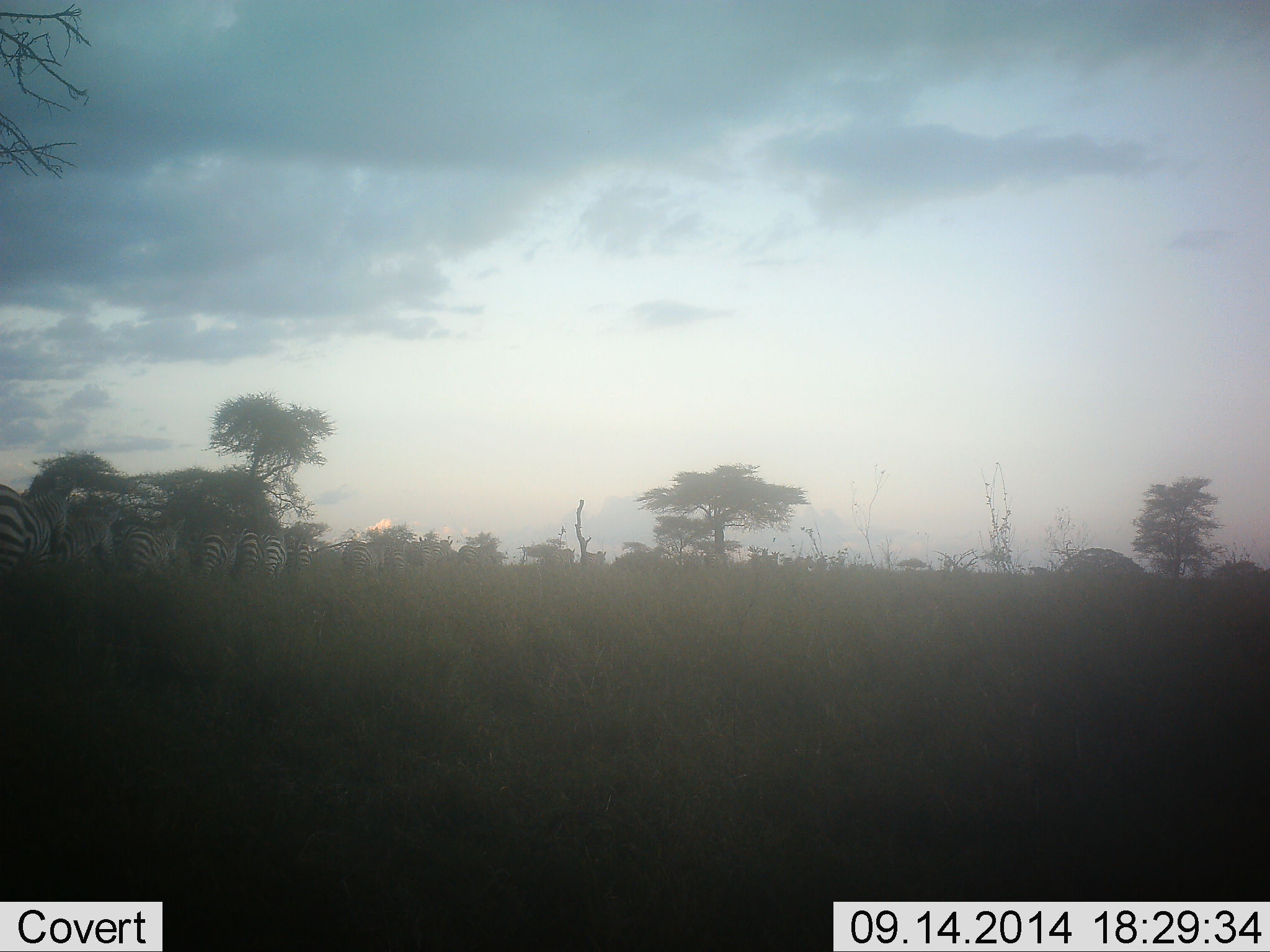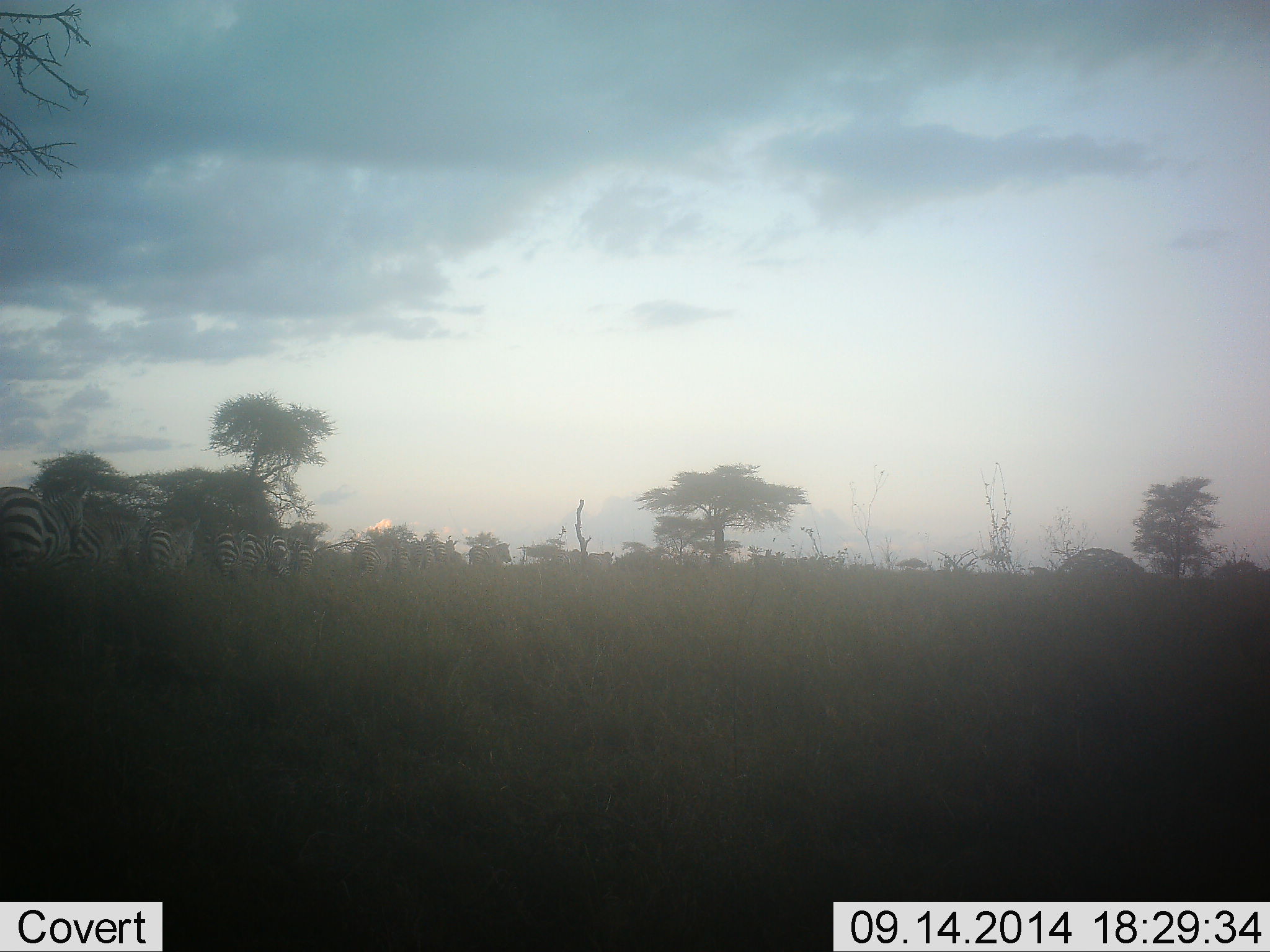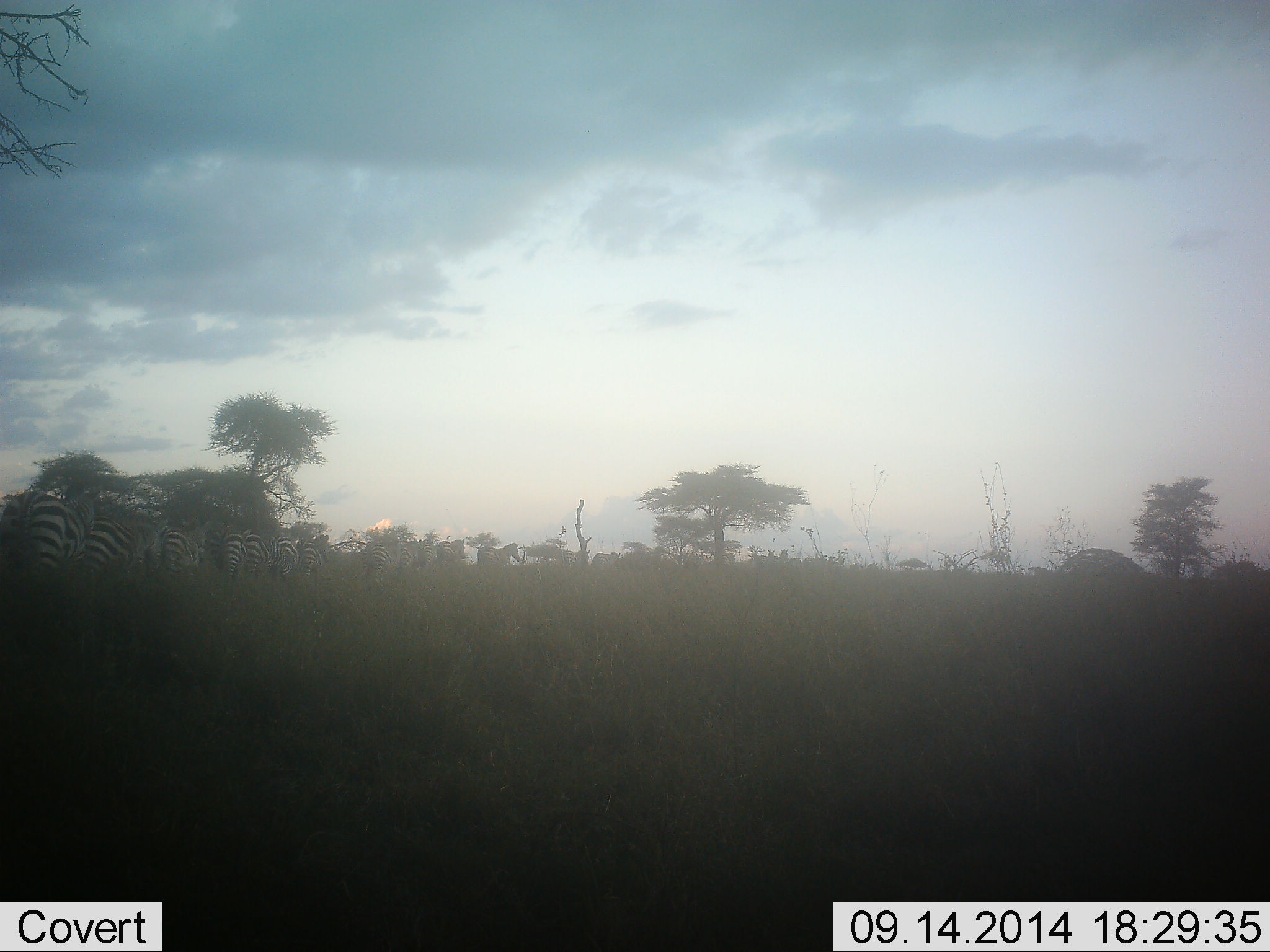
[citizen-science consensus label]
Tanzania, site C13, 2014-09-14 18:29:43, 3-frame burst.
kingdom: Animalia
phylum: Chordata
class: Mammalia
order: Perissodactyla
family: Equidae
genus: Equus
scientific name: Equus quagga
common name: plains zebra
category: zebra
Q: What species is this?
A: Zebra (plains zebra) (Equus quagga).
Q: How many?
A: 11-50.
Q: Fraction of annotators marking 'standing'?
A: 10%.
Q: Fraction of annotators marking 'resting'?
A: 0%.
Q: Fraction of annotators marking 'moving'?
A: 80%.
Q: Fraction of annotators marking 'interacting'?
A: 10%.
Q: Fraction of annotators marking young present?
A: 0%.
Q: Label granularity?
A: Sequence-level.